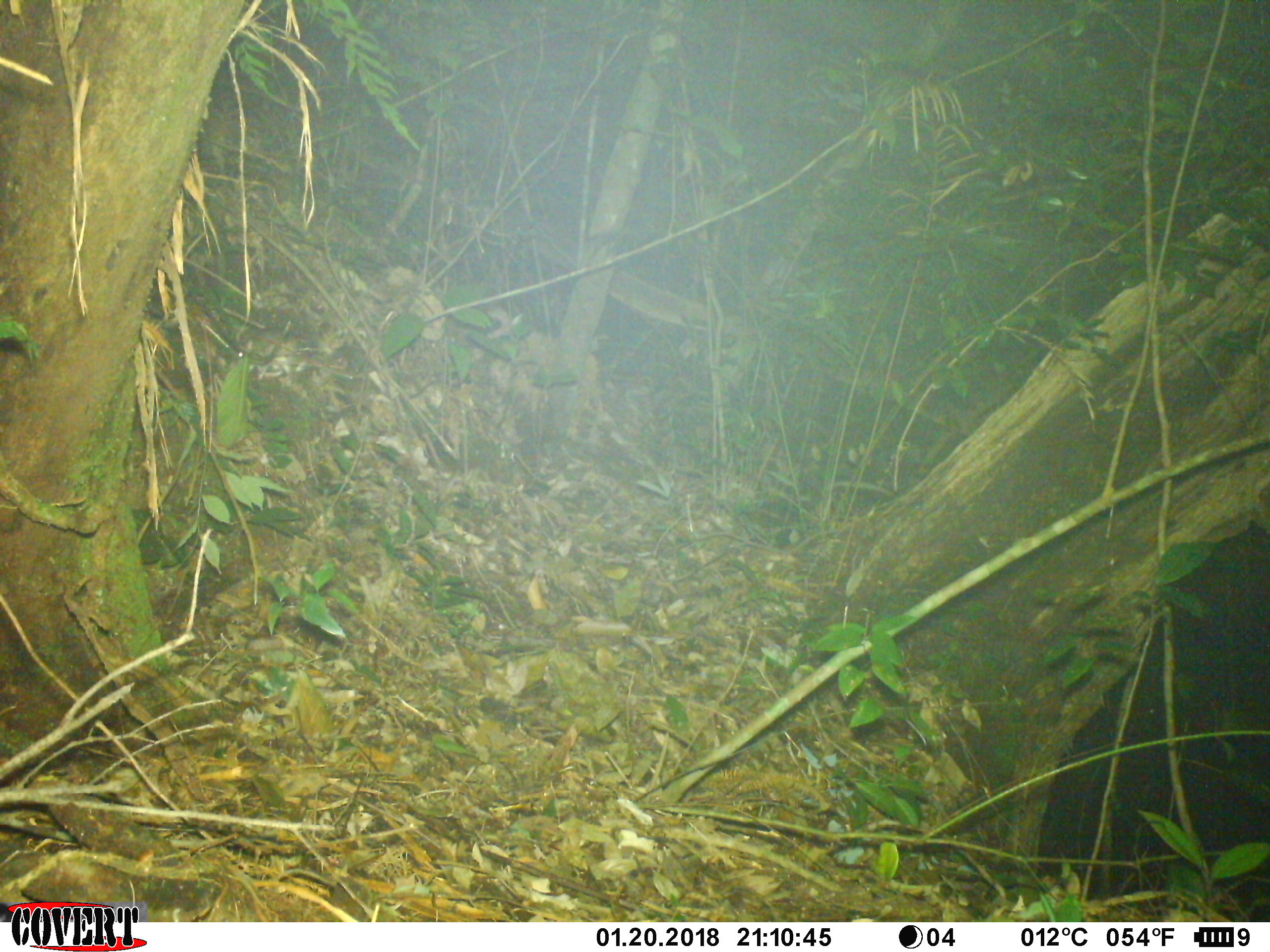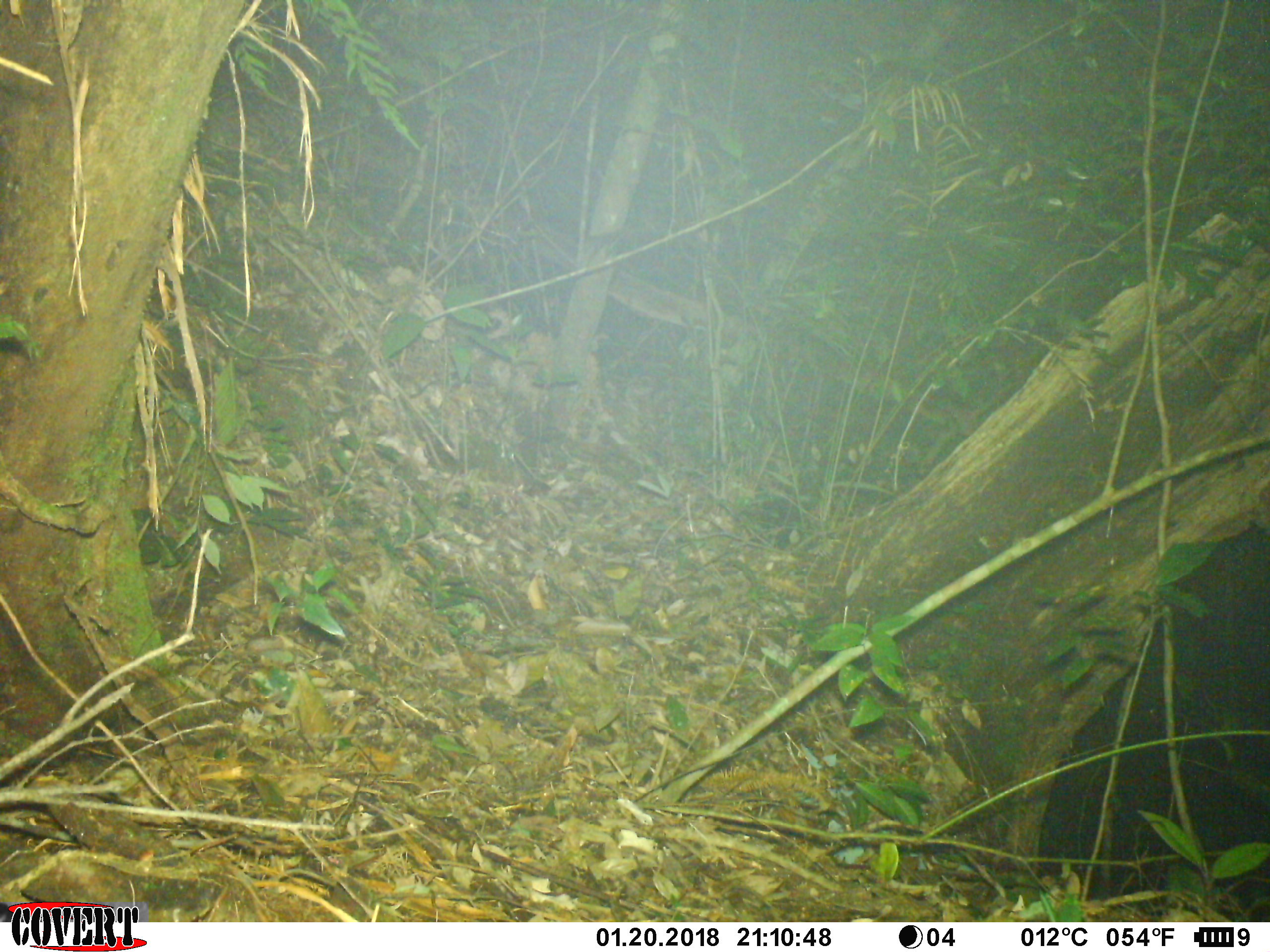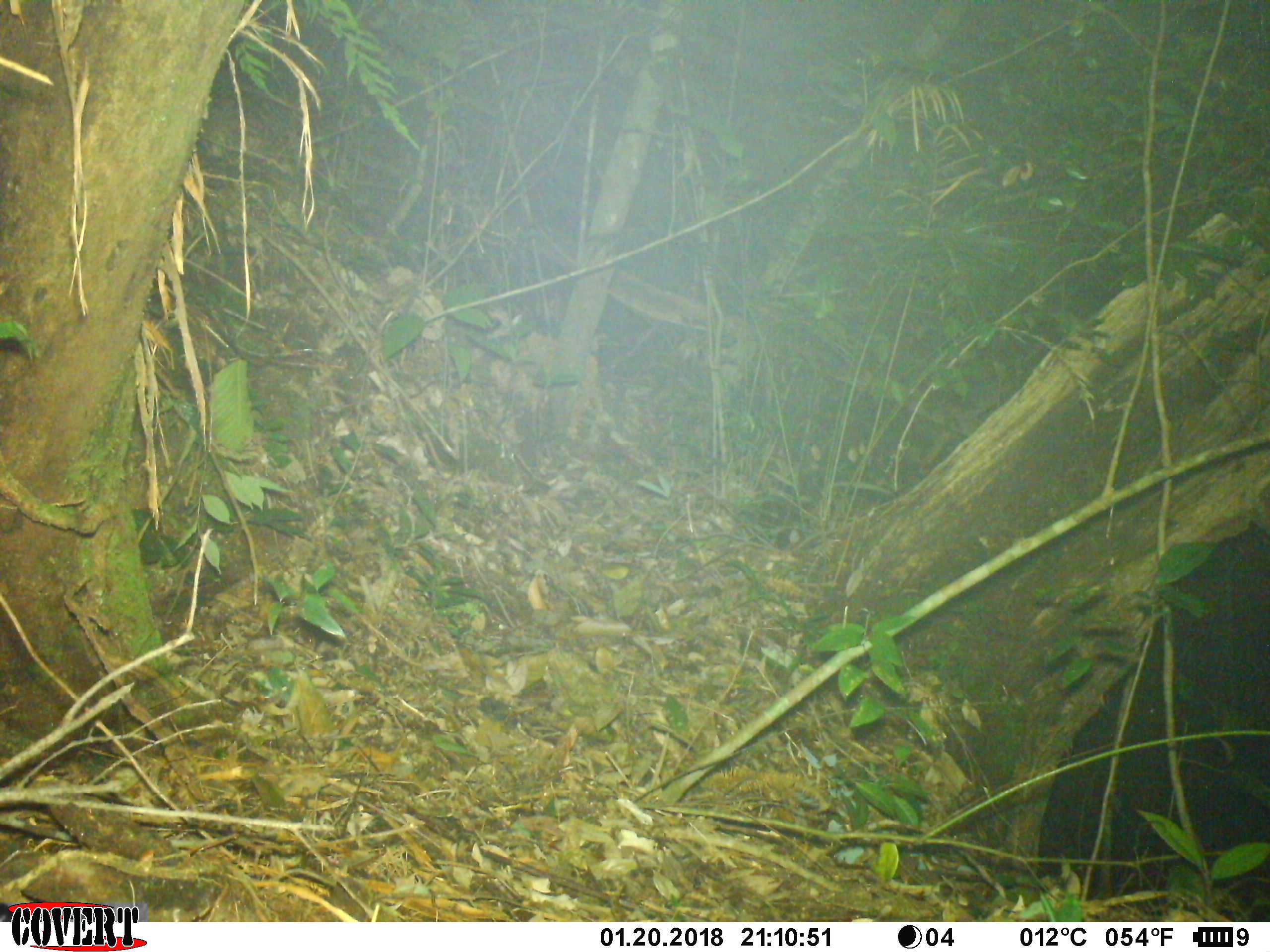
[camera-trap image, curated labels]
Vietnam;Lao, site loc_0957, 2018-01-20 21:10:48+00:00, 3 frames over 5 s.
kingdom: Animalia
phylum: Chordata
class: Mammalia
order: Rodentia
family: Muridae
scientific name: Muridae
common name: old-world mice and rats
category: unidentified murid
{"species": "unidentified murid (old-world mice and rats) (Muridae)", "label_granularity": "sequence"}